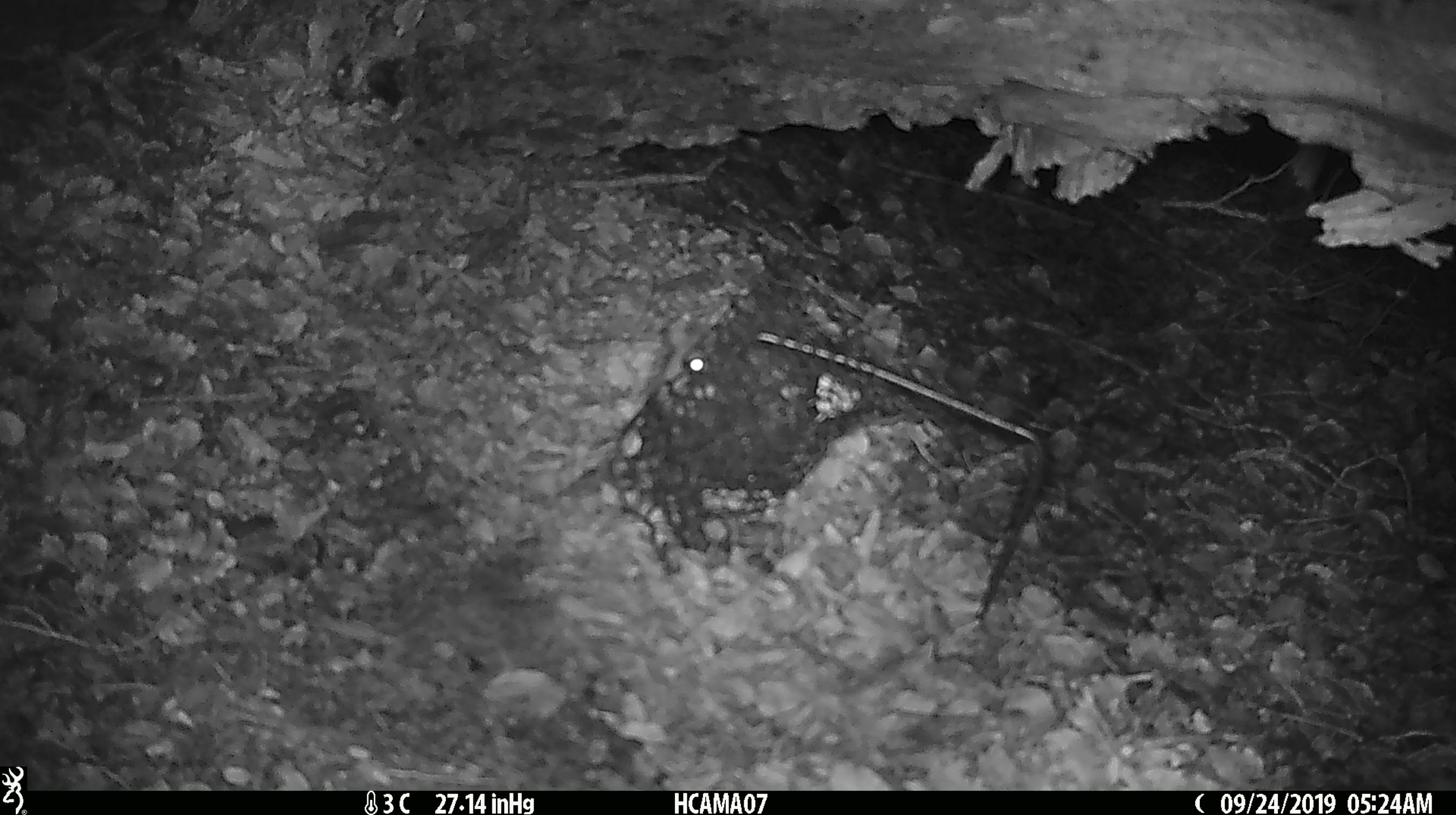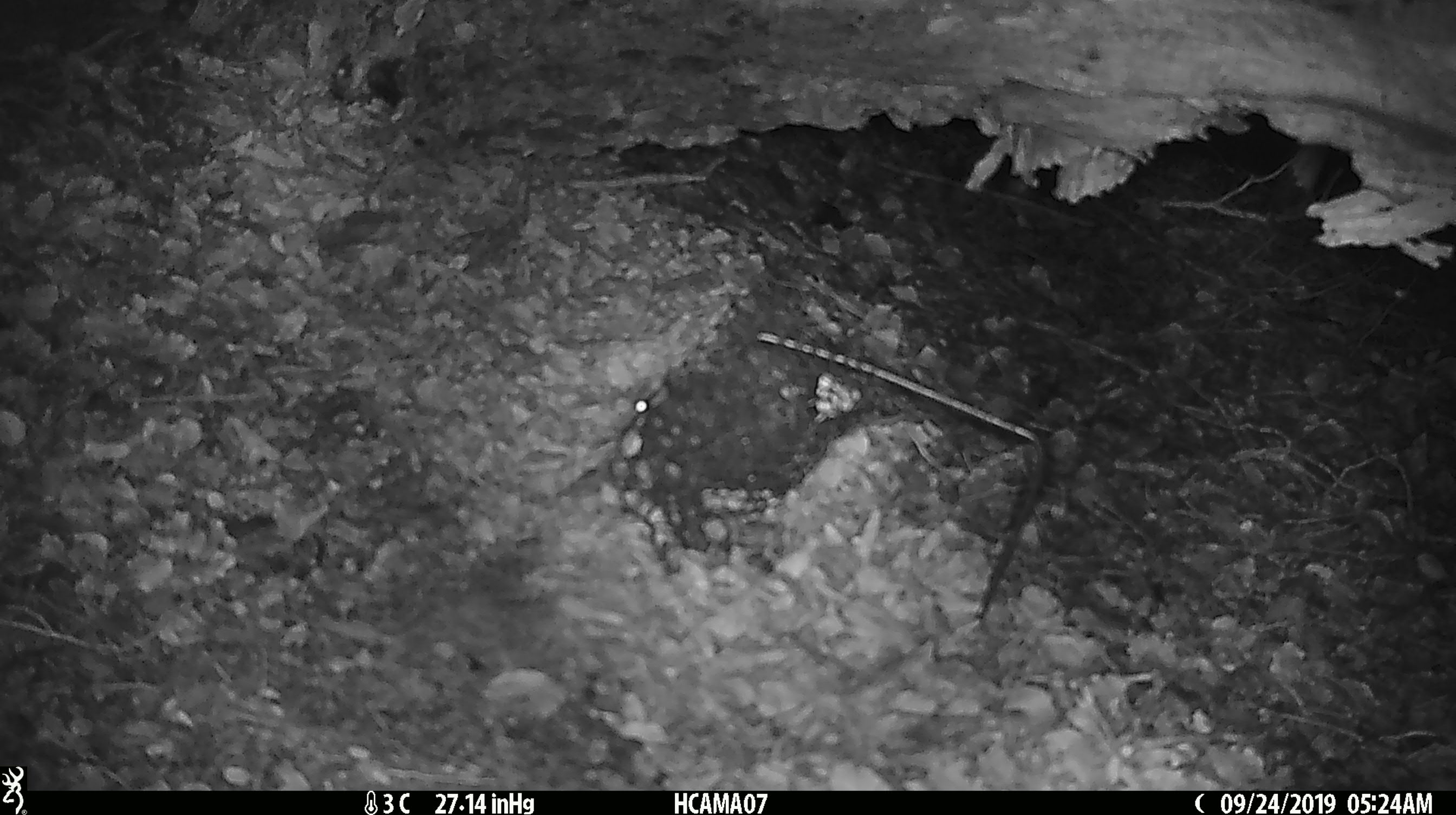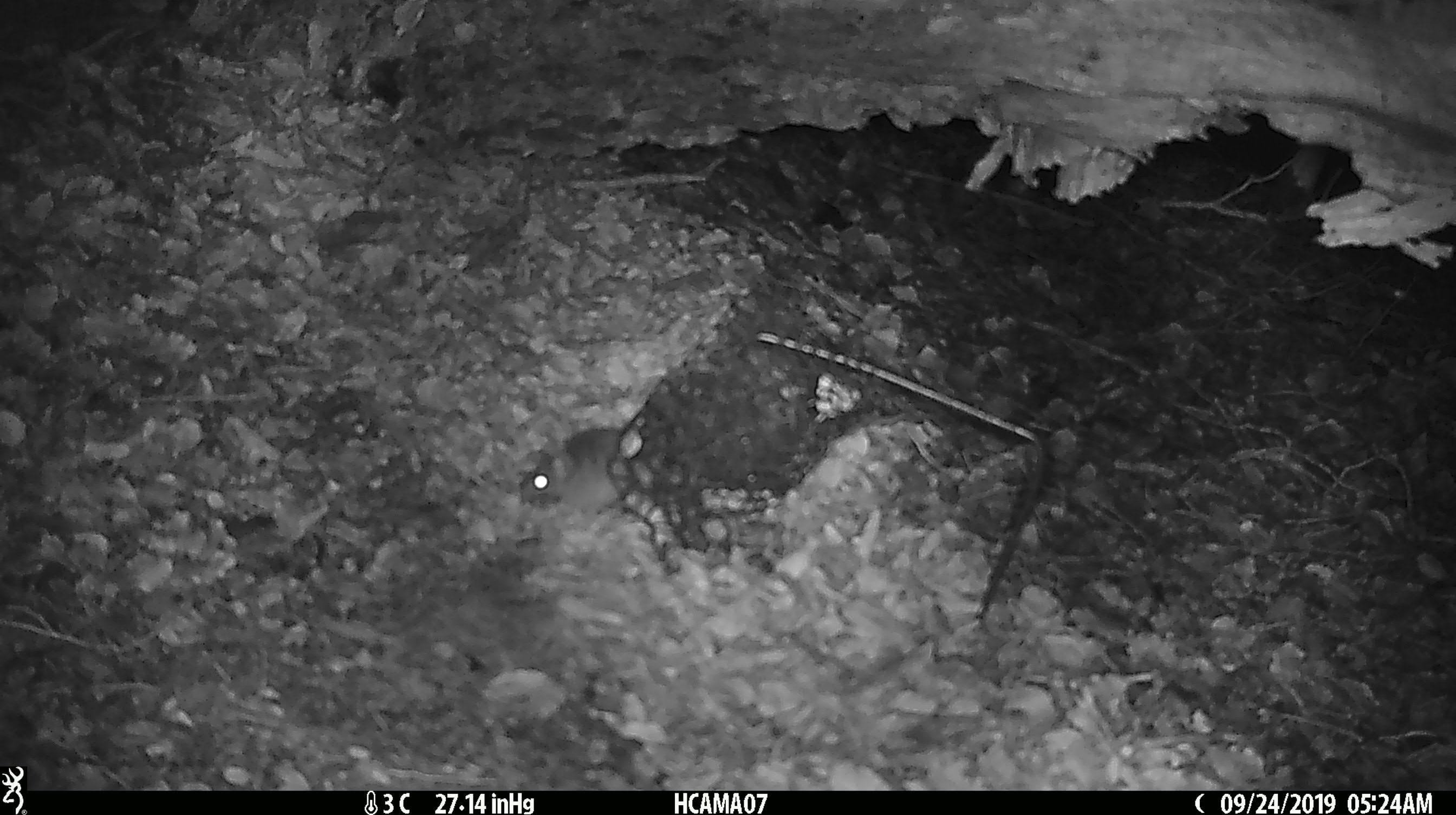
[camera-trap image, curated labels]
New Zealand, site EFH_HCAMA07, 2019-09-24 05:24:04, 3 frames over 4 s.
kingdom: Animalia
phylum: Chordata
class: Mammalia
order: Rodentia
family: Muridae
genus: Mus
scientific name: Mus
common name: mouse